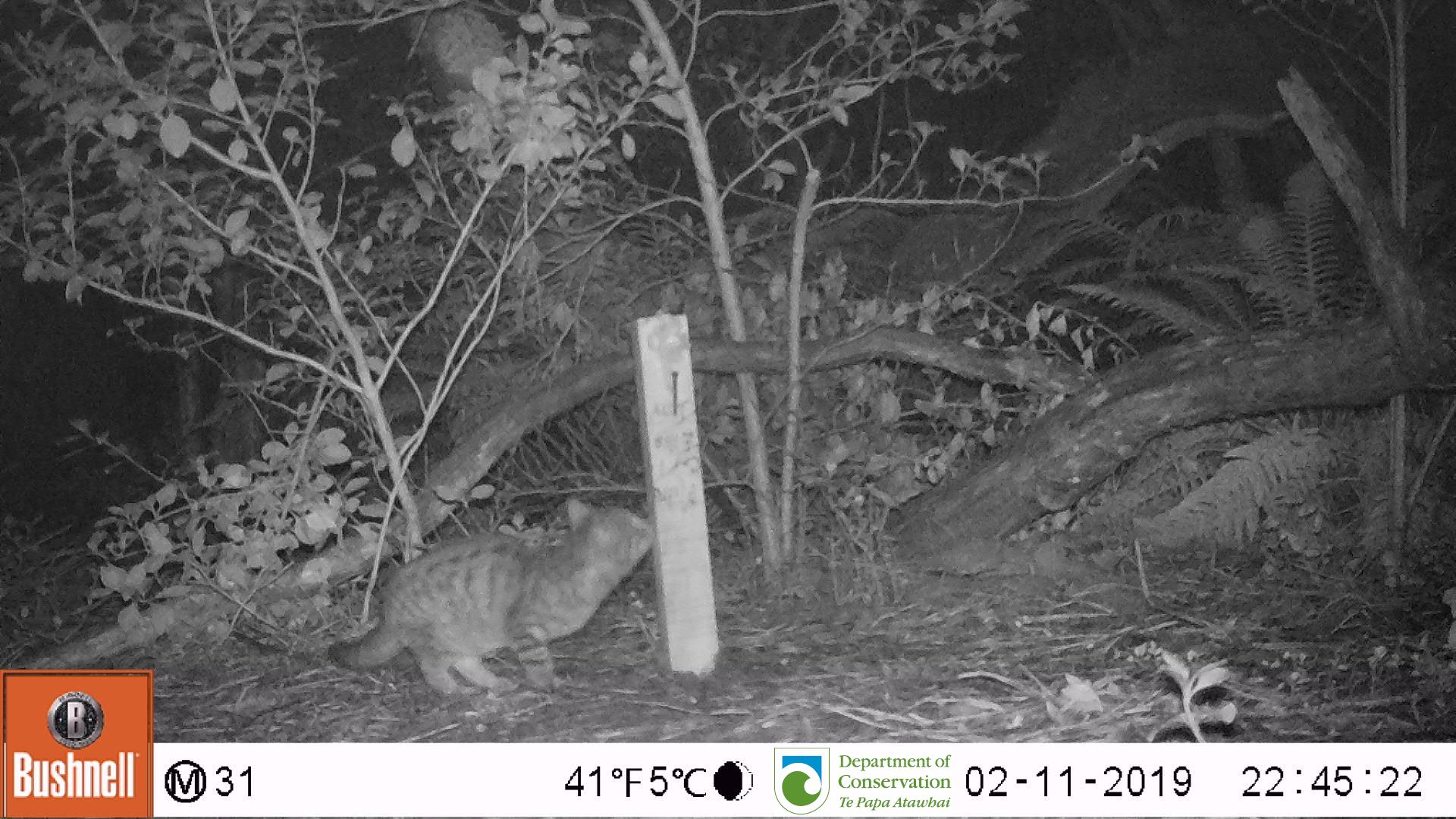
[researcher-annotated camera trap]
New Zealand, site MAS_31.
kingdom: Animalia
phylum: Chordata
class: Mammalia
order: Carnivora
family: Felidae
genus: Felis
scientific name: Felis catus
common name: domestic cat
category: cat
Cat (domestic cat) (Felis catus).